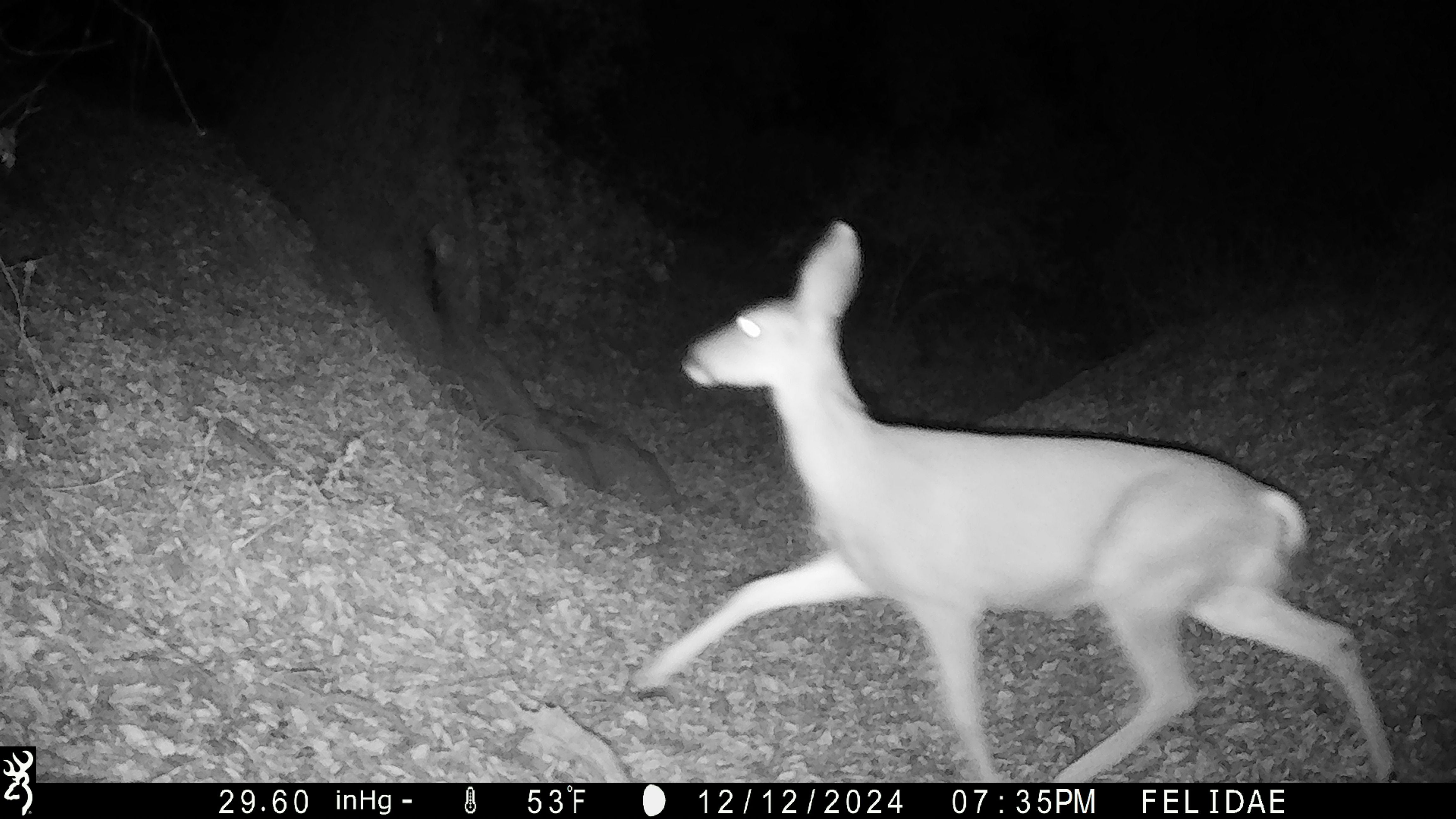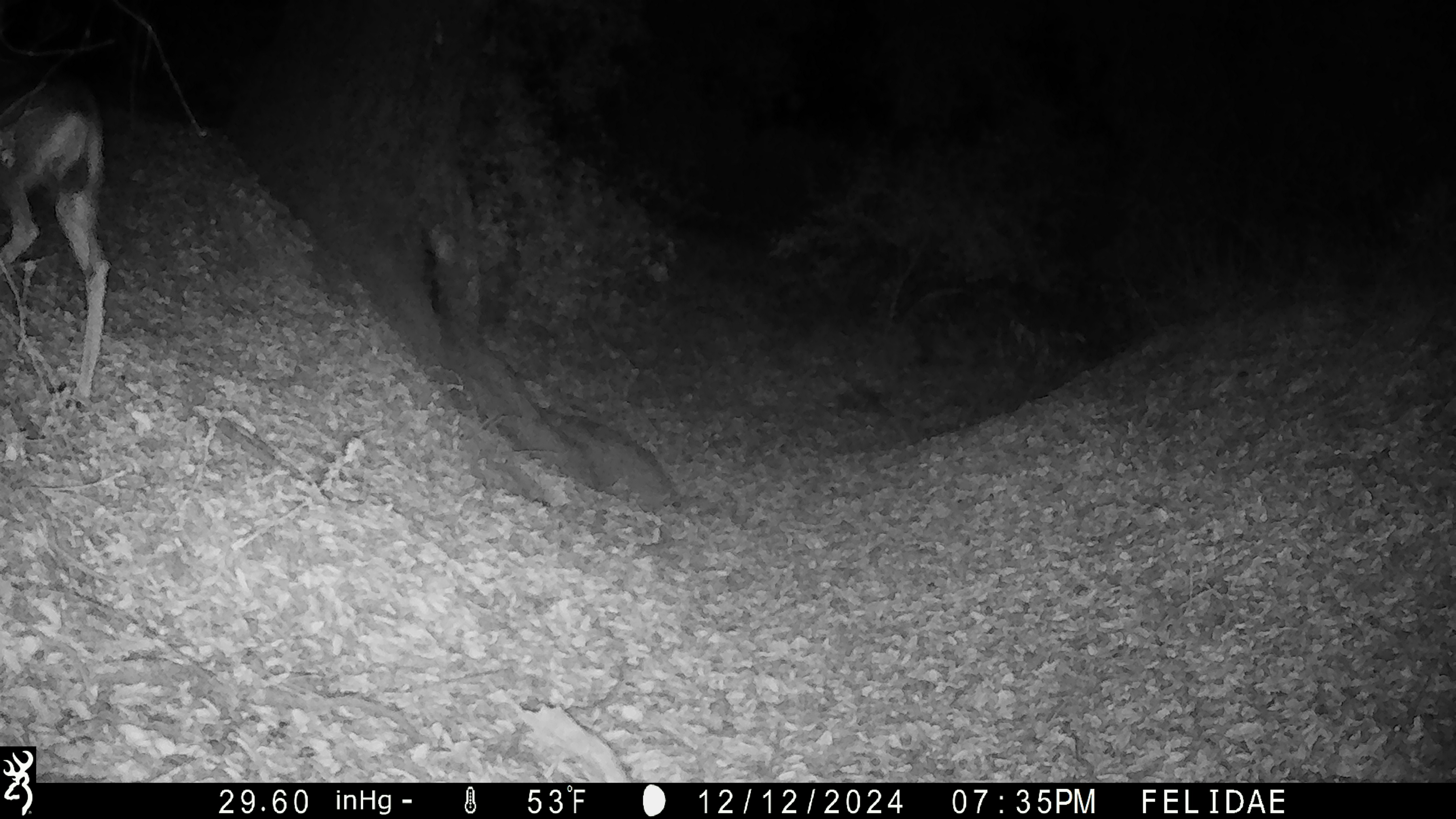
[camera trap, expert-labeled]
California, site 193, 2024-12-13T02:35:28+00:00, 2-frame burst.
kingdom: Animalia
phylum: Chordata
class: Mammalia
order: Artiodactyla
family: Cervidae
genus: Odocoileus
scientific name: Odocoileus hemionus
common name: mule deer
Mule deer (Odocoileus hemionus).